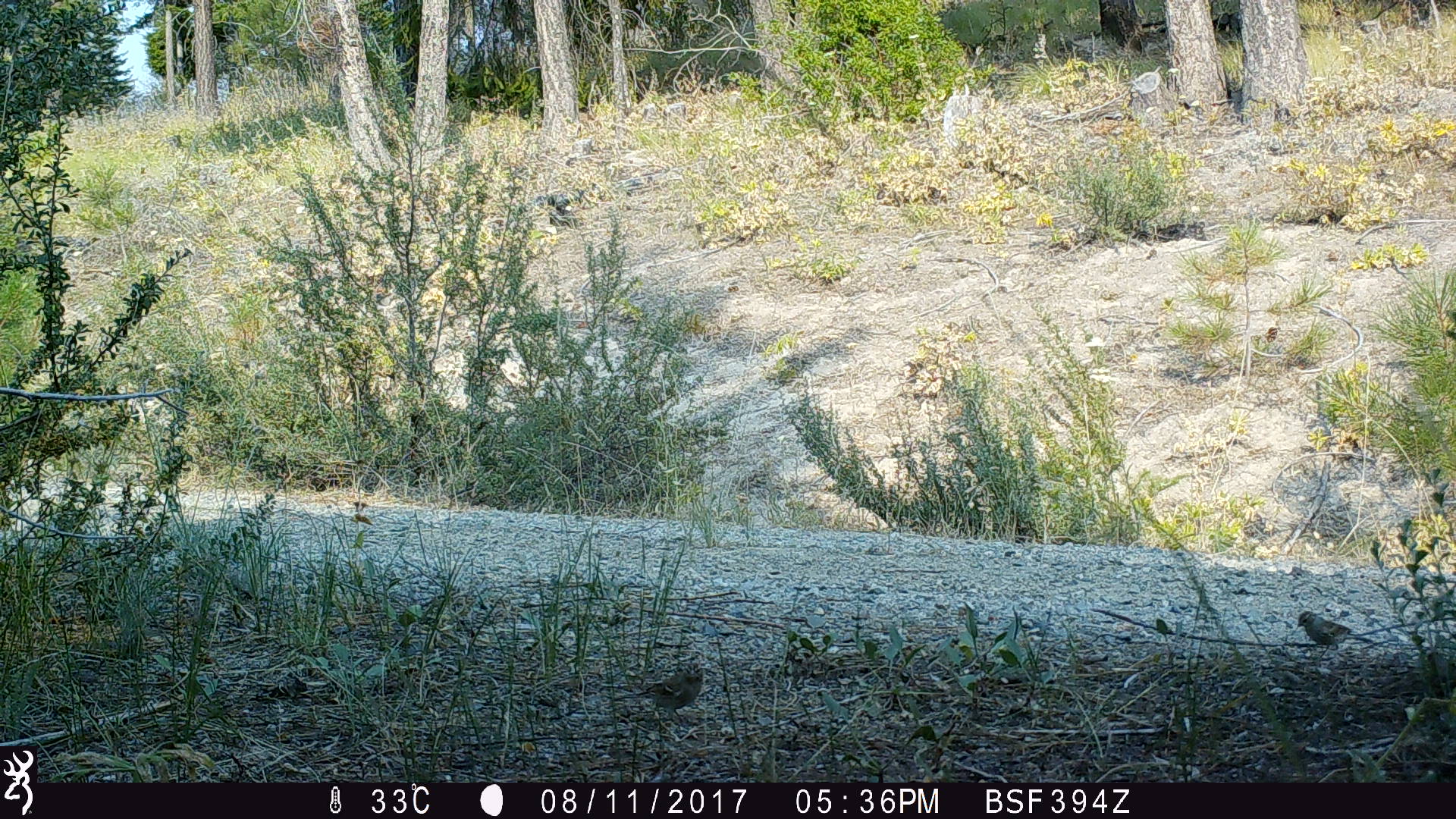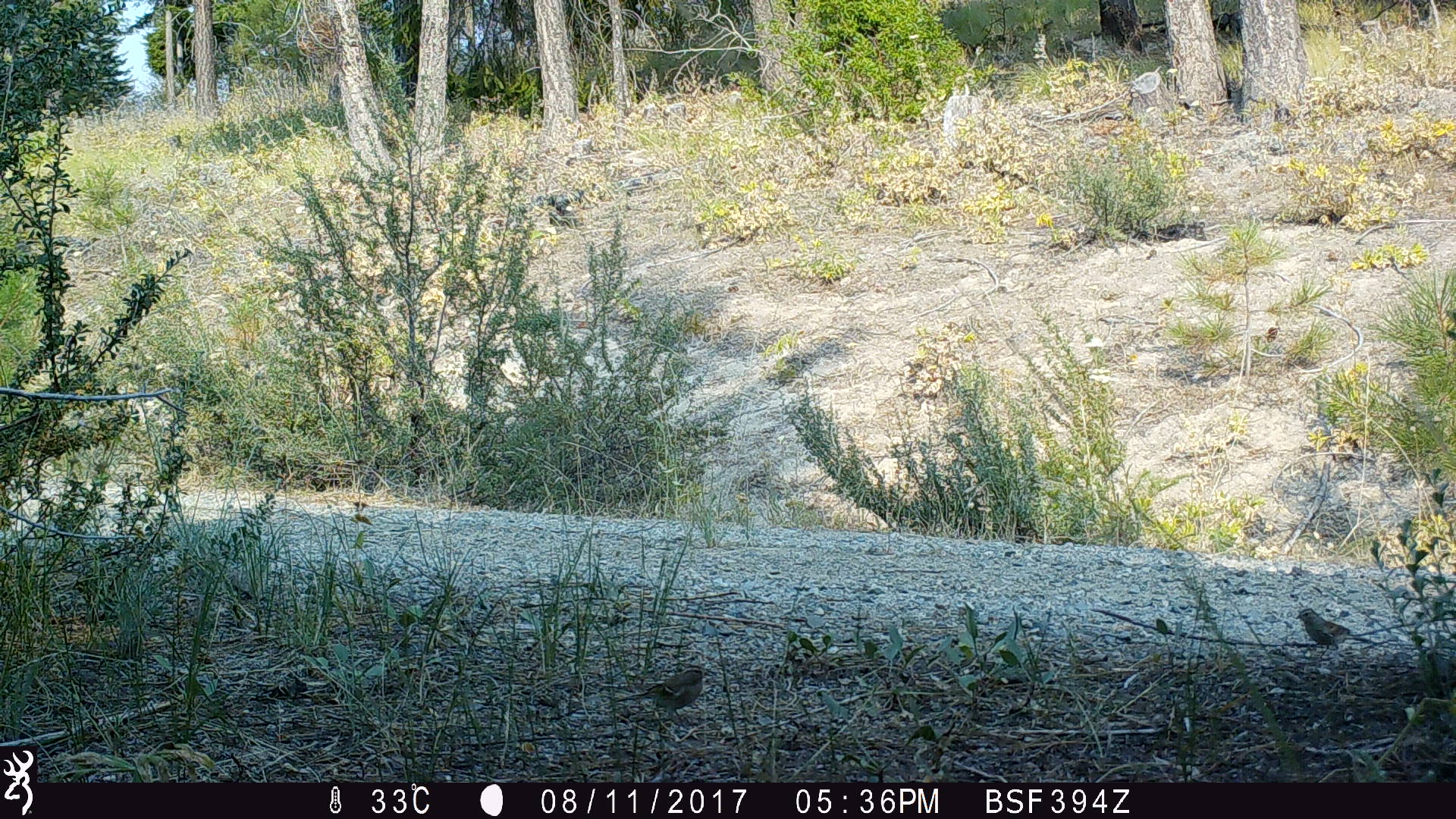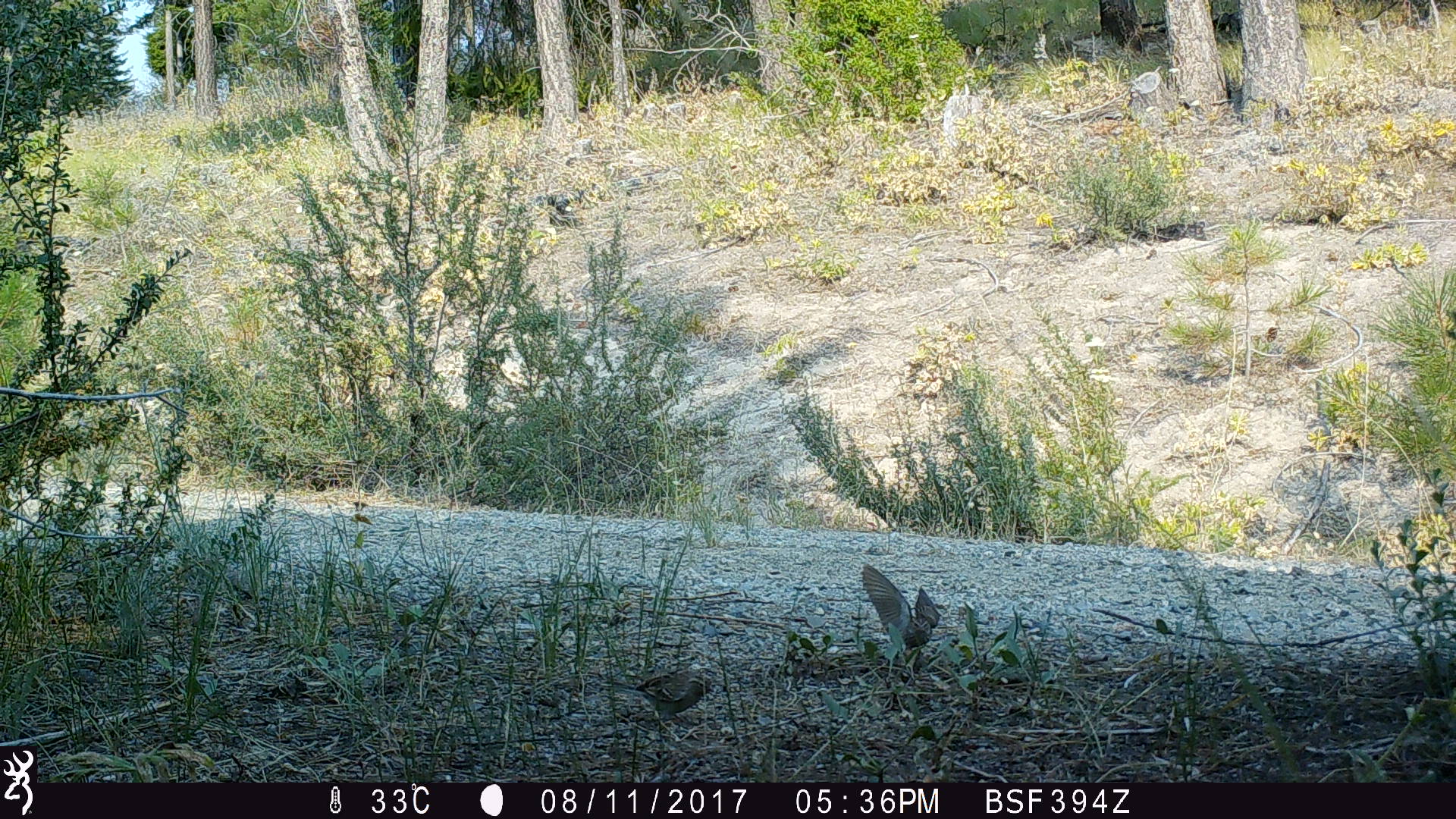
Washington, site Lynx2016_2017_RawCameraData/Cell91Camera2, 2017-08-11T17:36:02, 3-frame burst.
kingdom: Animalia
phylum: Chordata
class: Aves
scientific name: Aves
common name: birds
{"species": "Aves (birds)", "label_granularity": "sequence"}